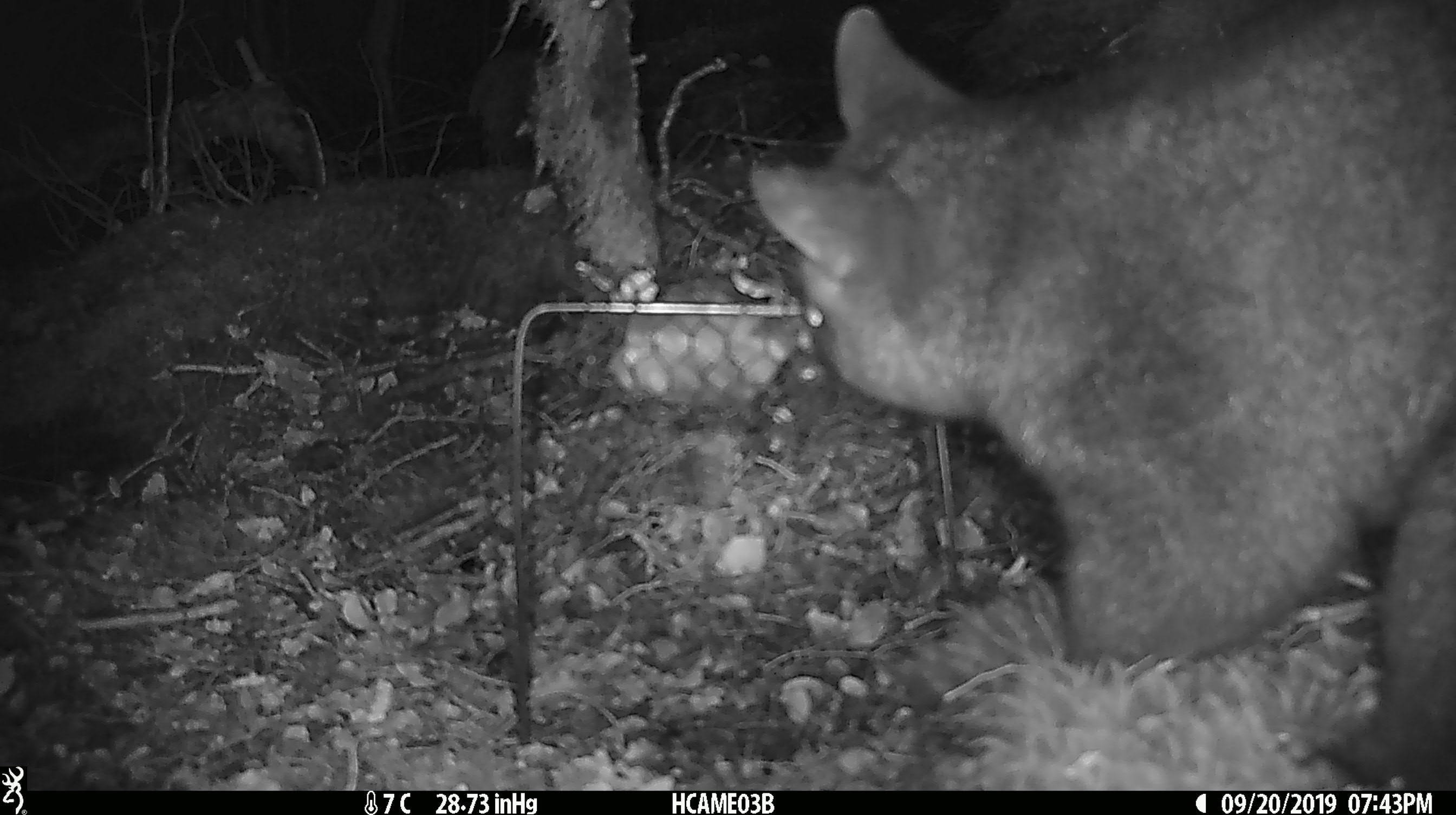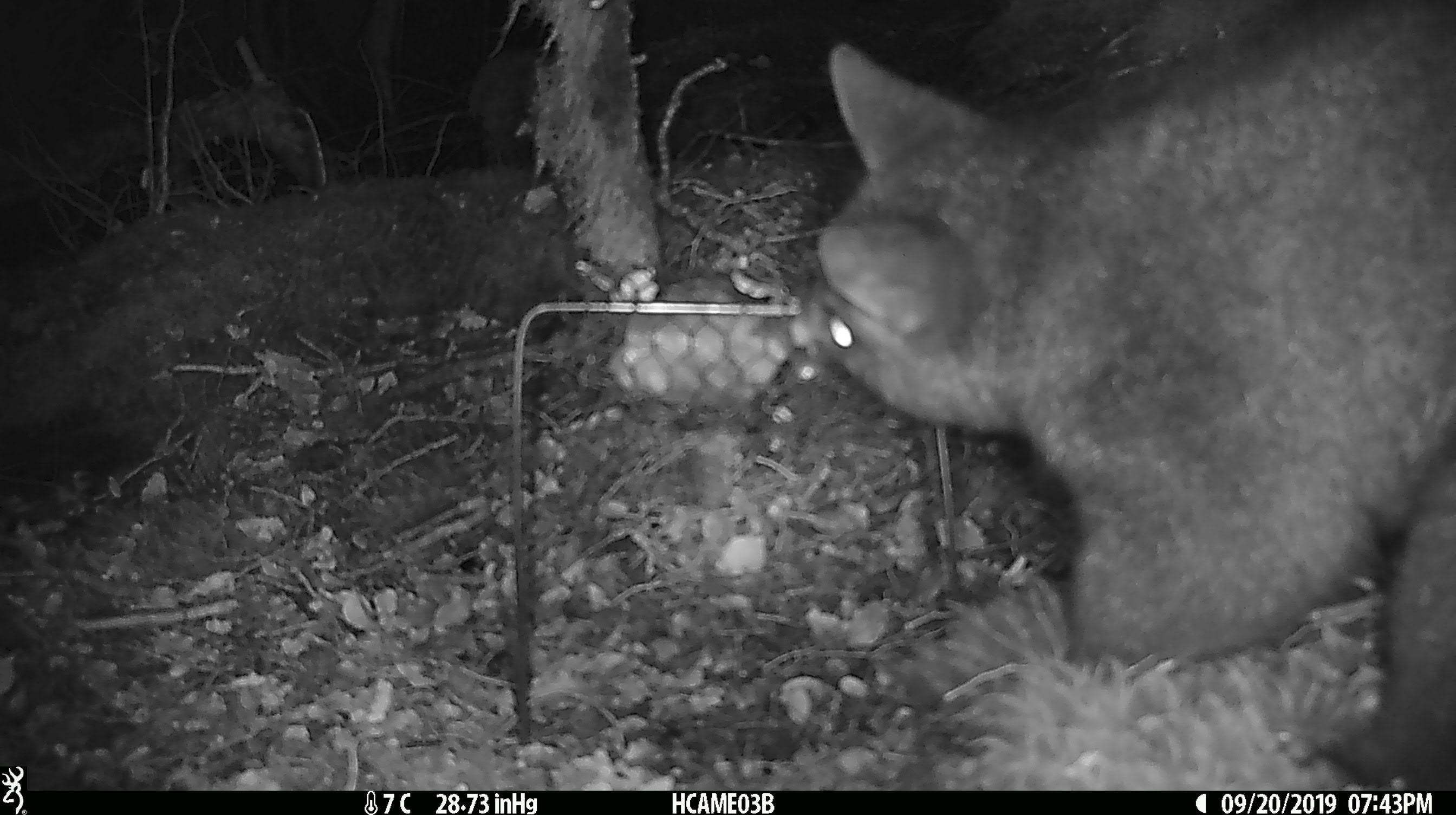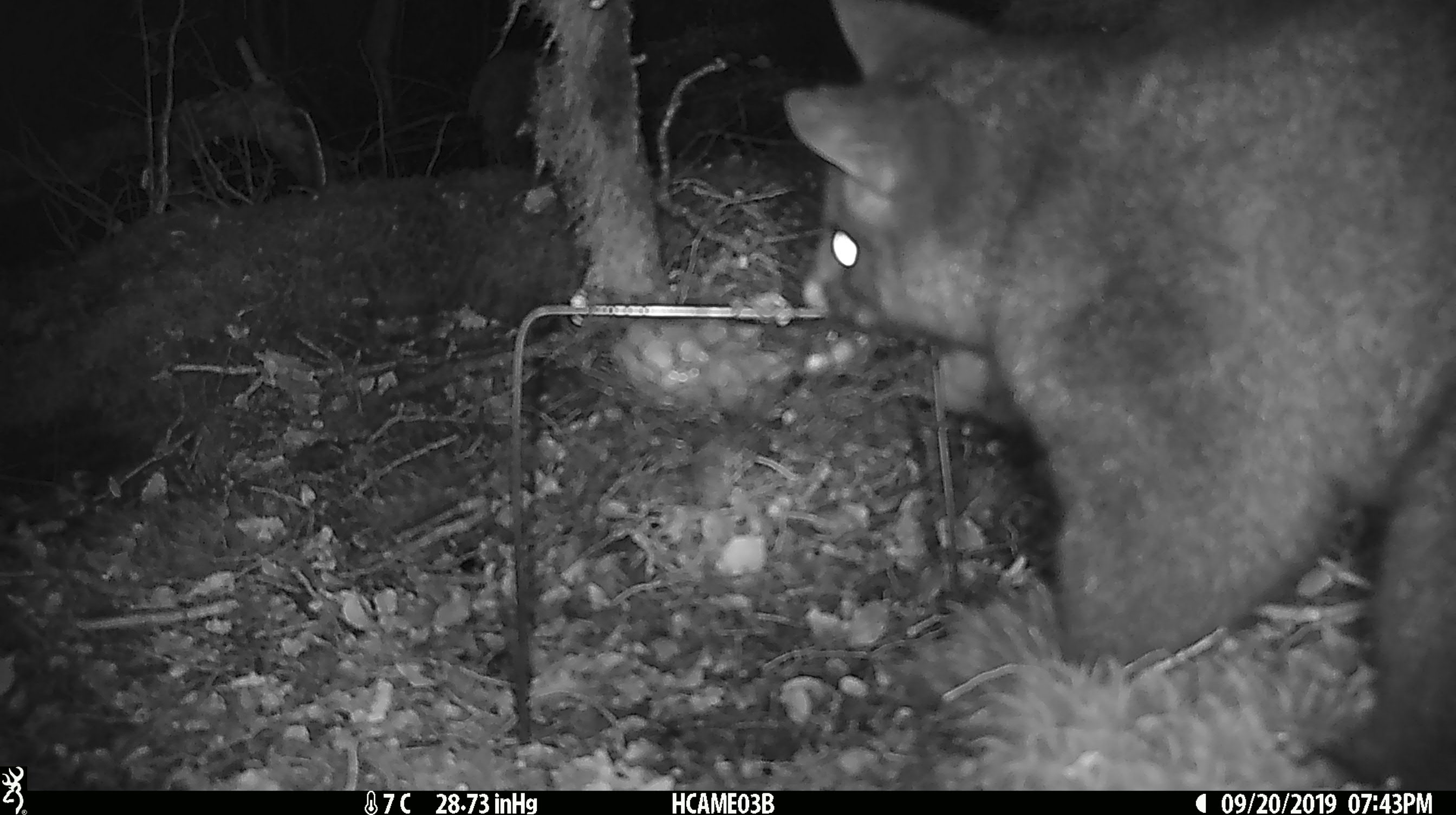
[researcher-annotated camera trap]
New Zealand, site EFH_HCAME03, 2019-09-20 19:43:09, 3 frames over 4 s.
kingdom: Animalia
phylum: Chordata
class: Mammalia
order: Diprotodontia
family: Phalangeridae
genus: Trichosurus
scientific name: Trichosurus vulpecula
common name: common brushtail possum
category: possum